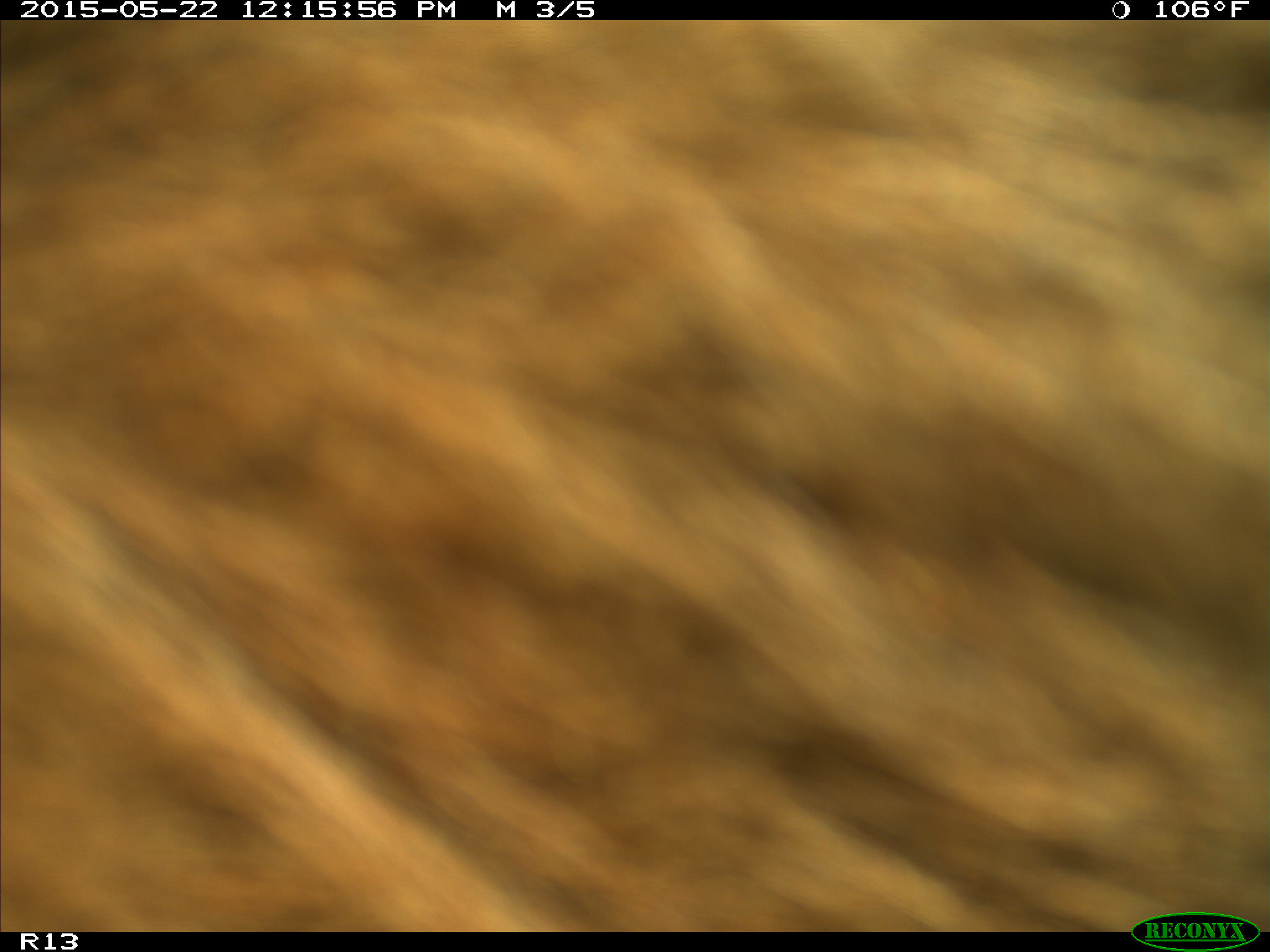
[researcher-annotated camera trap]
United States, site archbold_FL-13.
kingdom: Animalia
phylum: Chordata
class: Mammalia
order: Artiodactyla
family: Bovidae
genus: Bos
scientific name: Bos taurus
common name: domestic cow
Bos taurus (domestic cow).